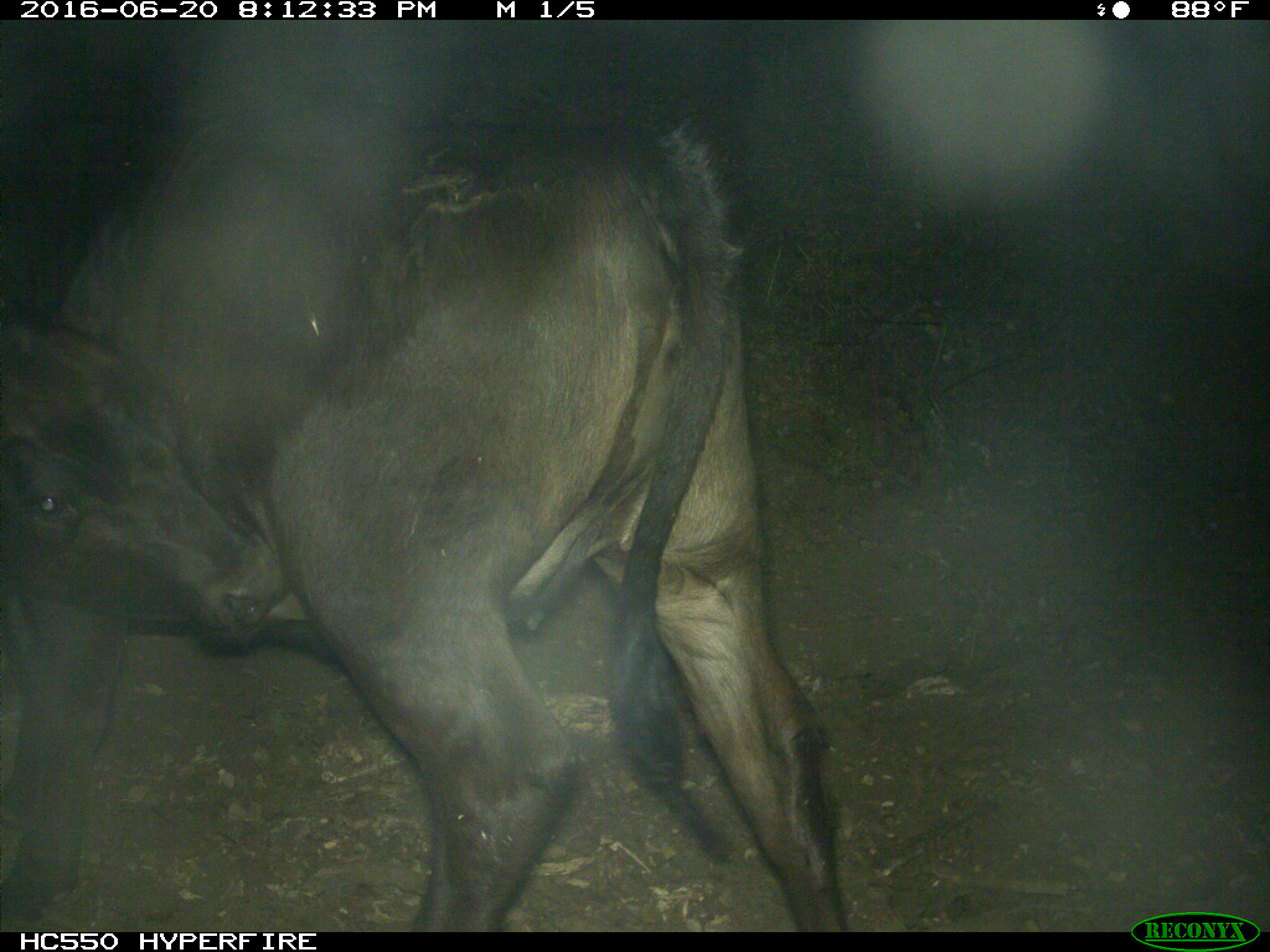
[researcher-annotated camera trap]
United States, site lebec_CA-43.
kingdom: Animalia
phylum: Chordata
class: Mammalia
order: Artiodactyla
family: Bovidae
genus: Bos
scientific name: Bos taurus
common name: domestic cow